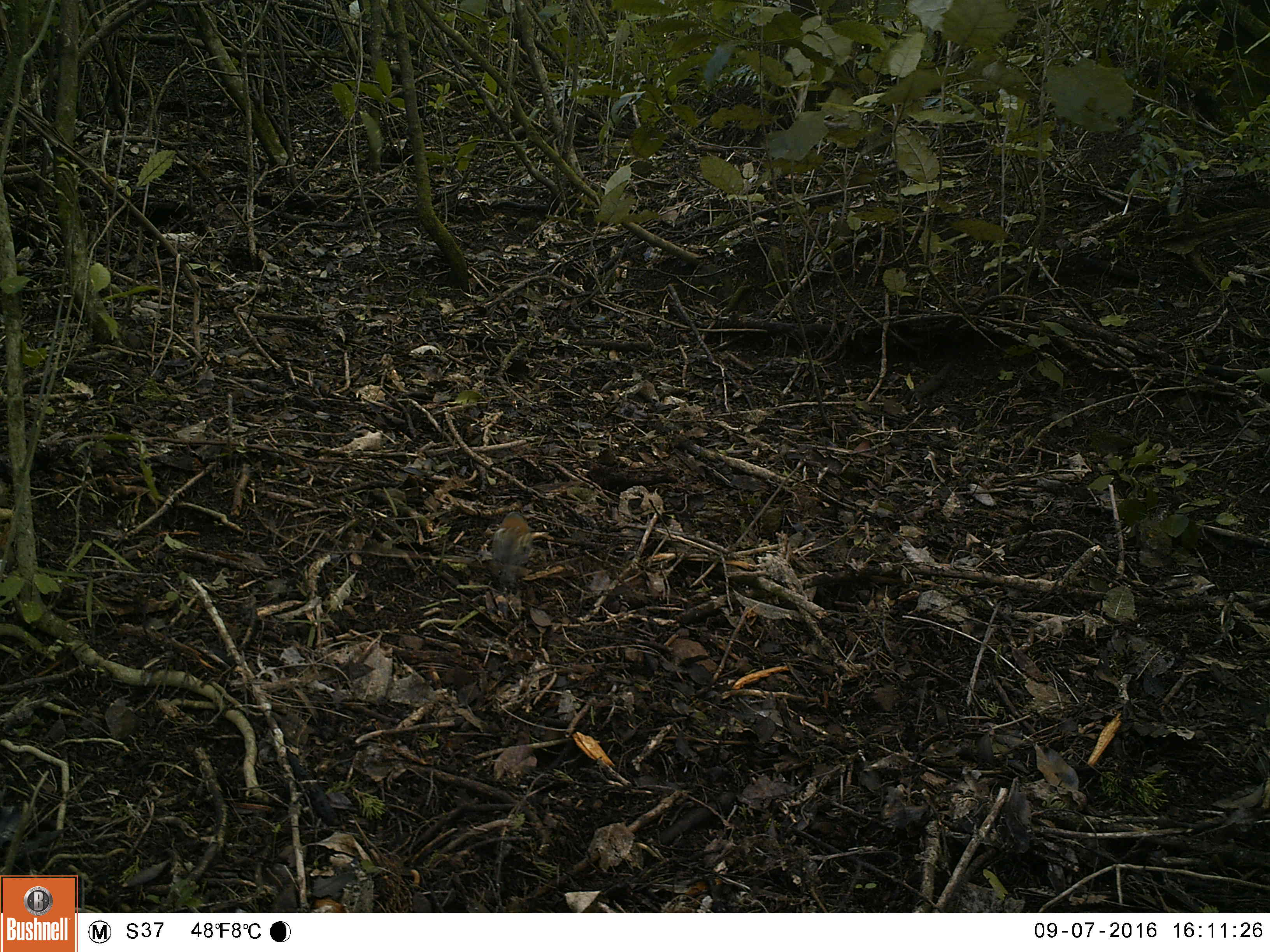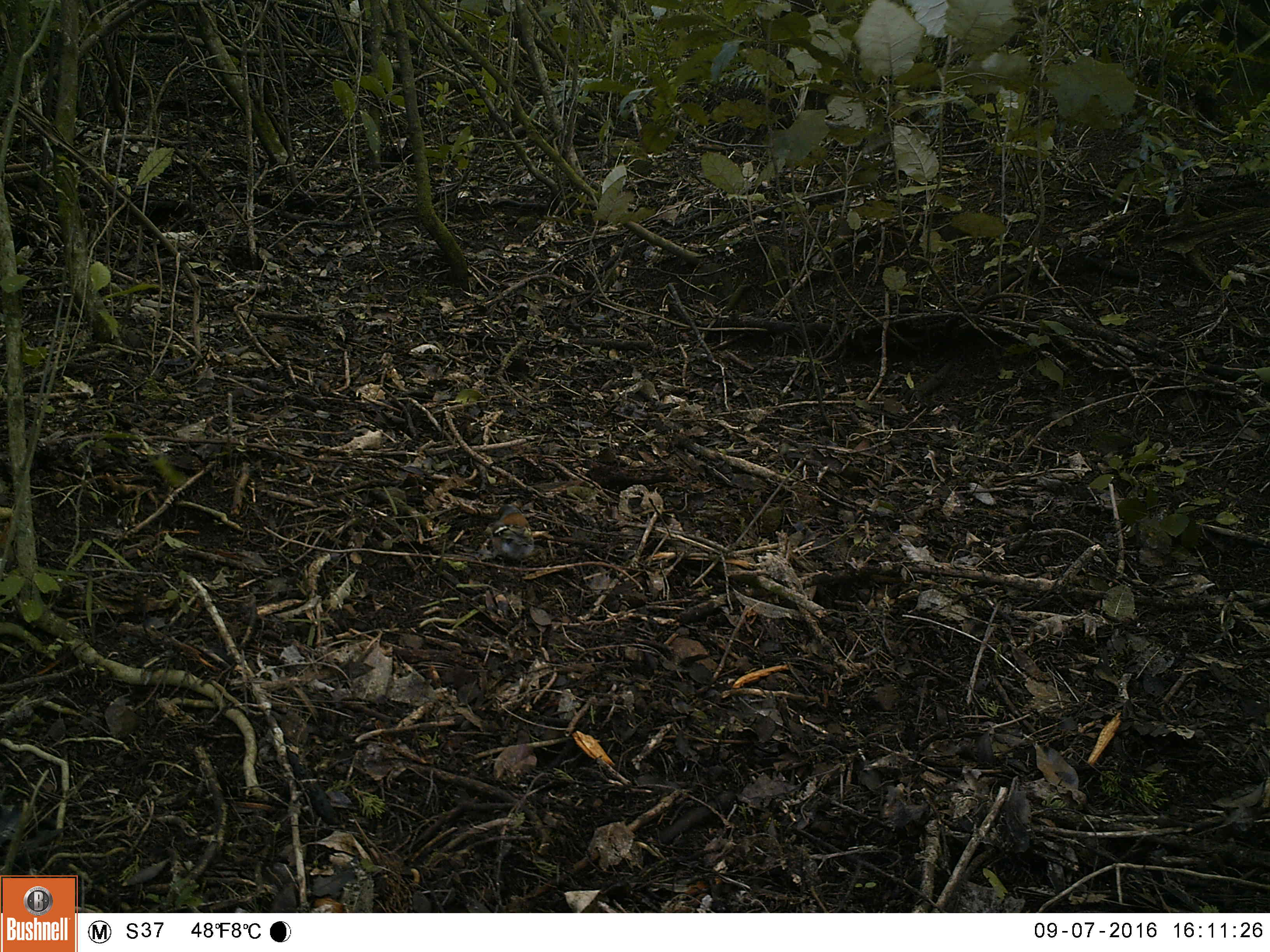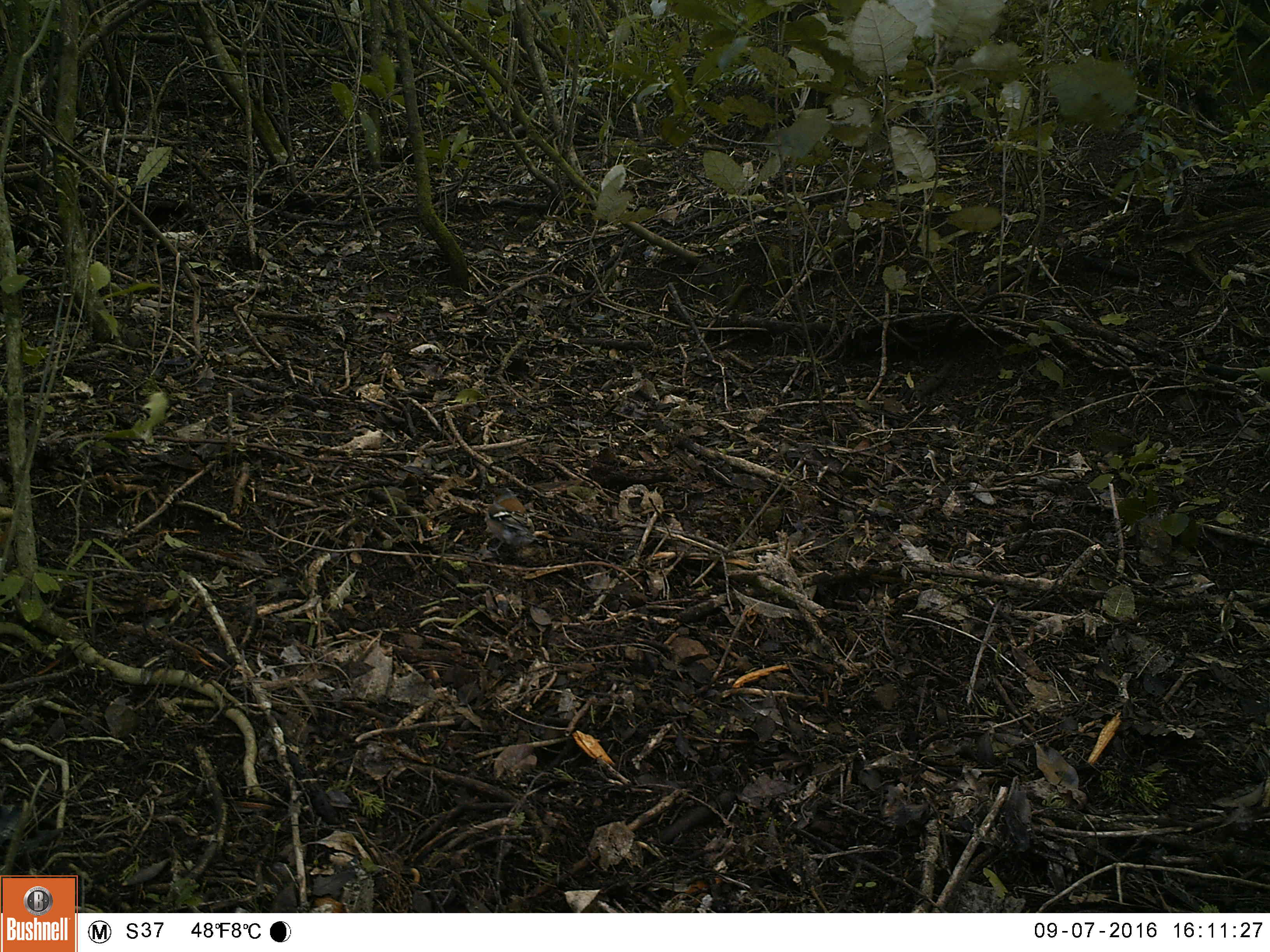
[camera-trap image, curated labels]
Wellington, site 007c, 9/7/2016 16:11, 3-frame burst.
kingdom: Animalia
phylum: Chordata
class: Aves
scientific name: Aves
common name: bird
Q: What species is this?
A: Bird (Aves).